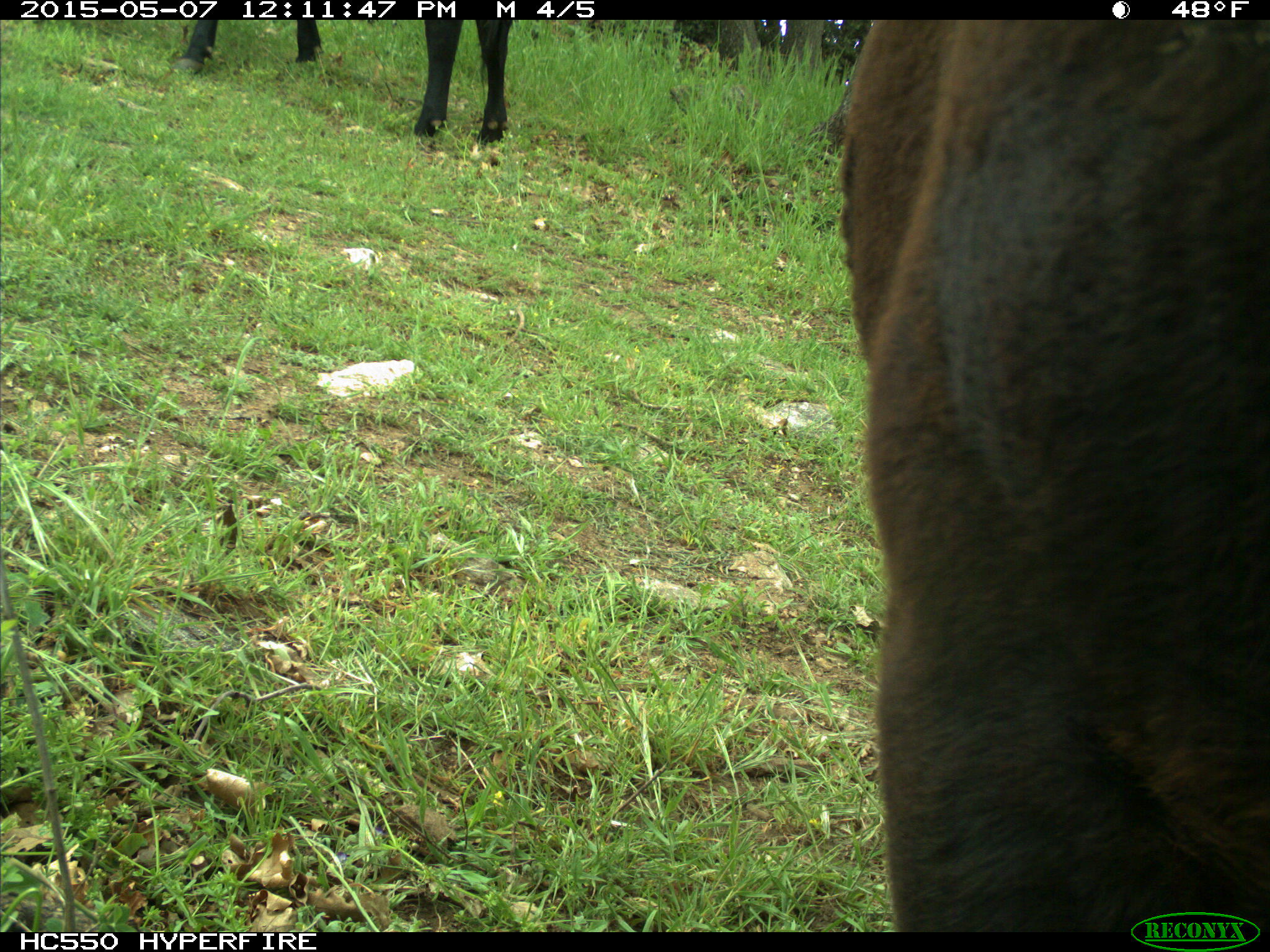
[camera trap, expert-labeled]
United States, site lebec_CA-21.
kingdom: Animalia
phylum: Chordata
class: Mammalia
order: Artiodactyla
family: Bovidae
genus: Bos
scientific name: Bos taurus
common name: domestic cow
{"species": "Bos taurus (domestic cow)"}